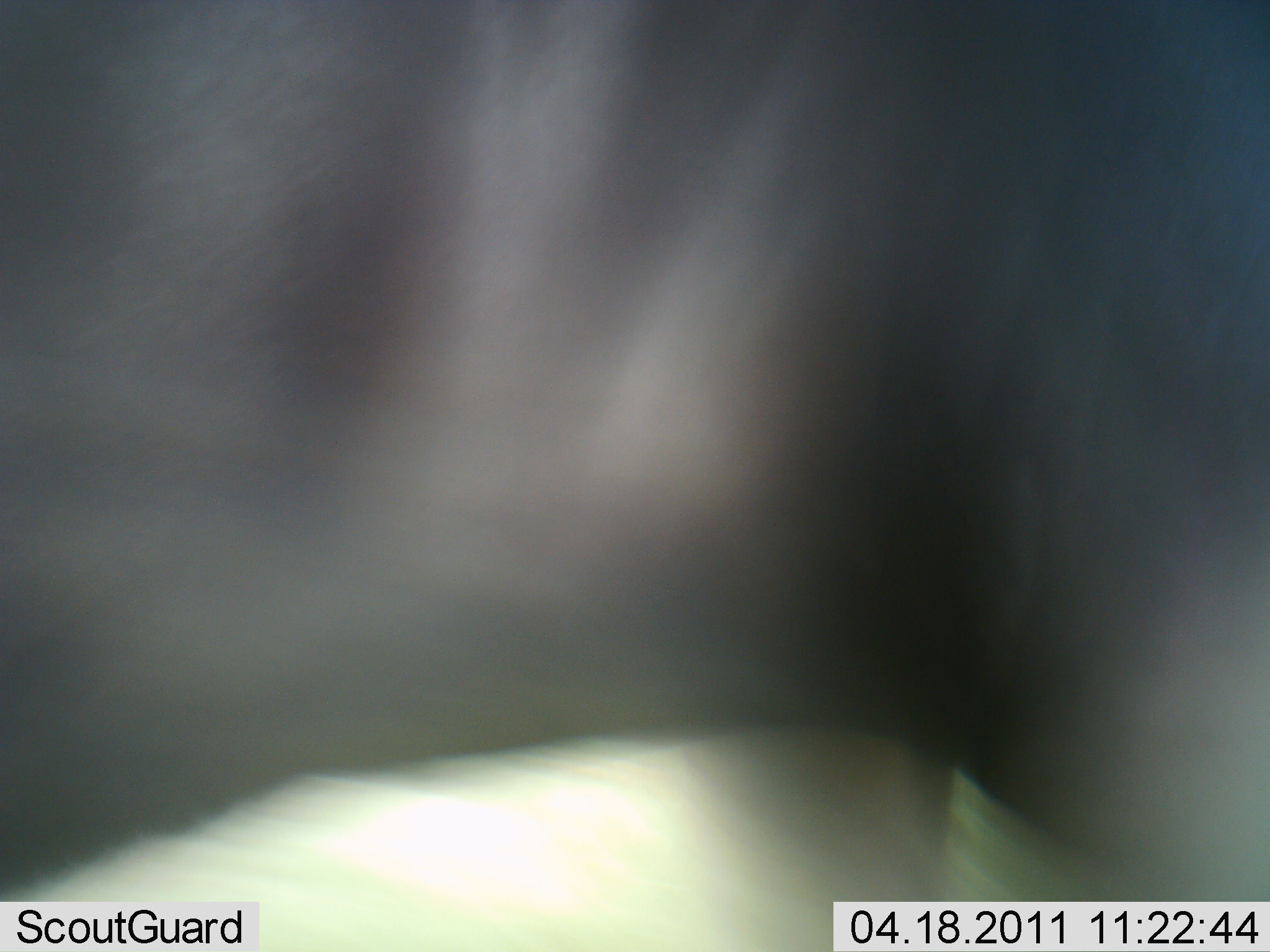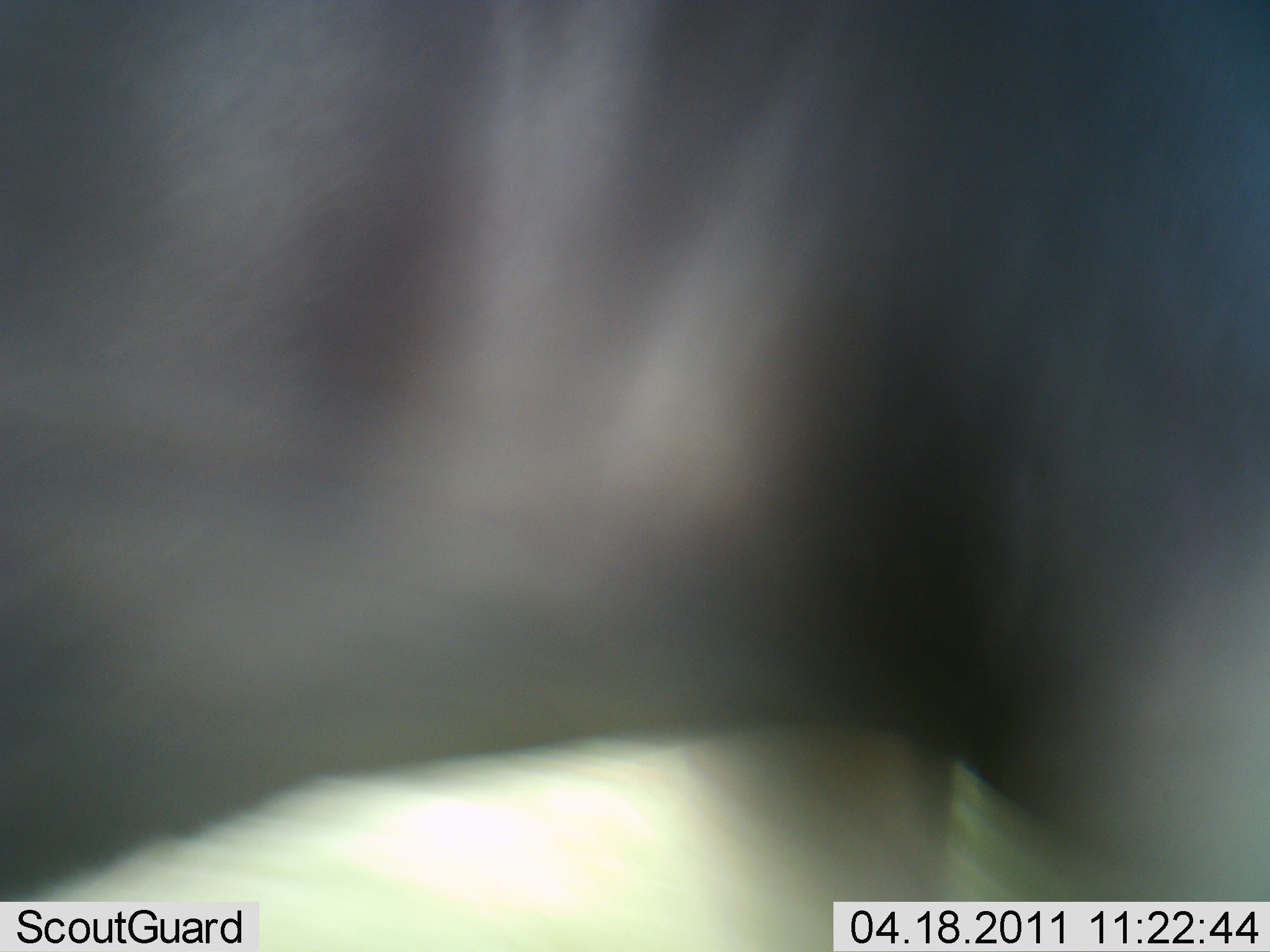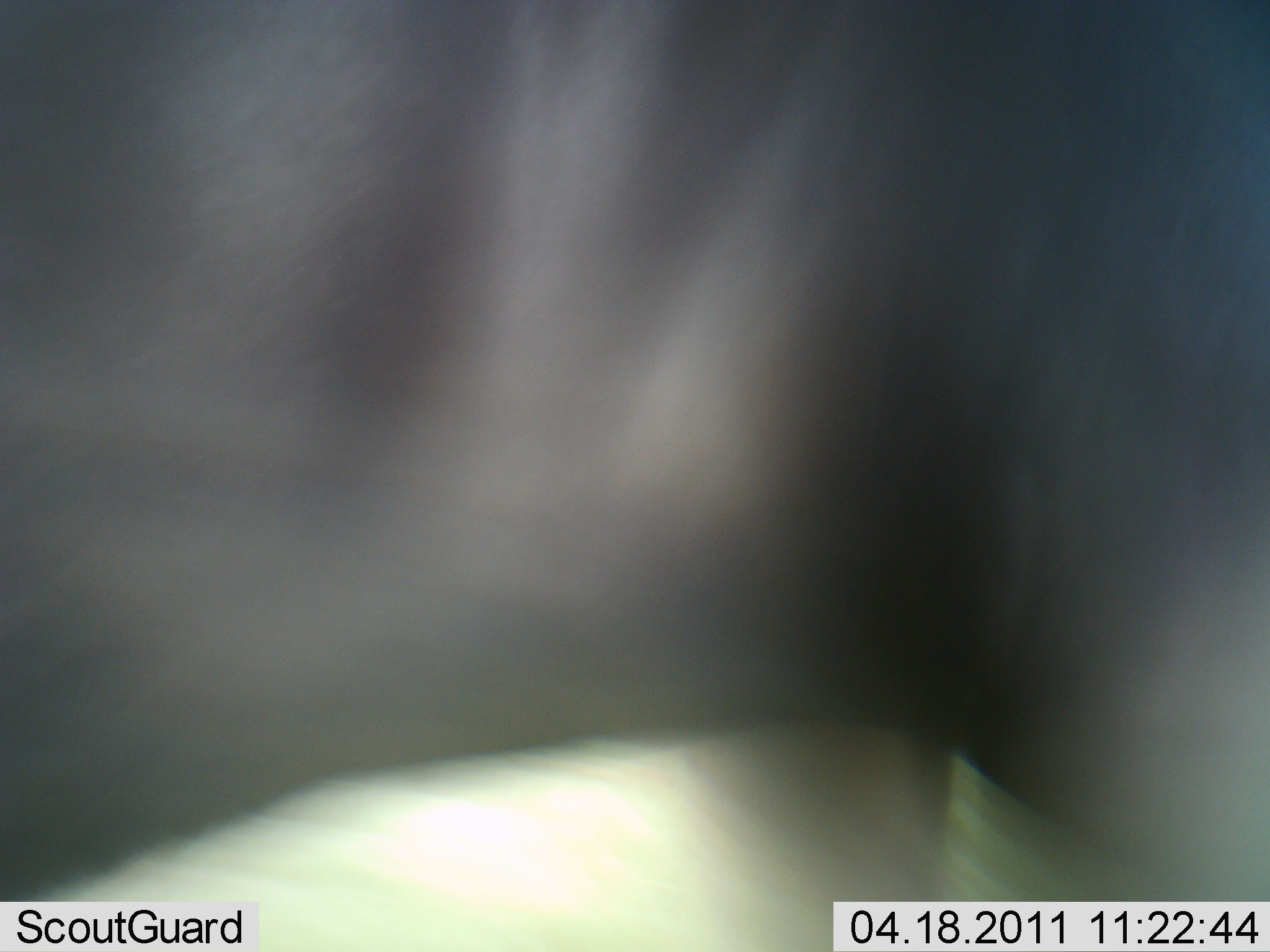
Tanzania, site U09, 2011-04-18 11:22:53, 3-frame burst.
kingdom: Animalia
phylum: Chordata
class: Mammalia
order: Artiodactyla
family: Bovidae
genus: Connochaetes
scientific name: Connochaetes taurinus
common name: blue wildebeest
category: wildebeest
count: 1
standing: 100%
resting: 0%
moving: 0%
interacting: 0%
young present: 0%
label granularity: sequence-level